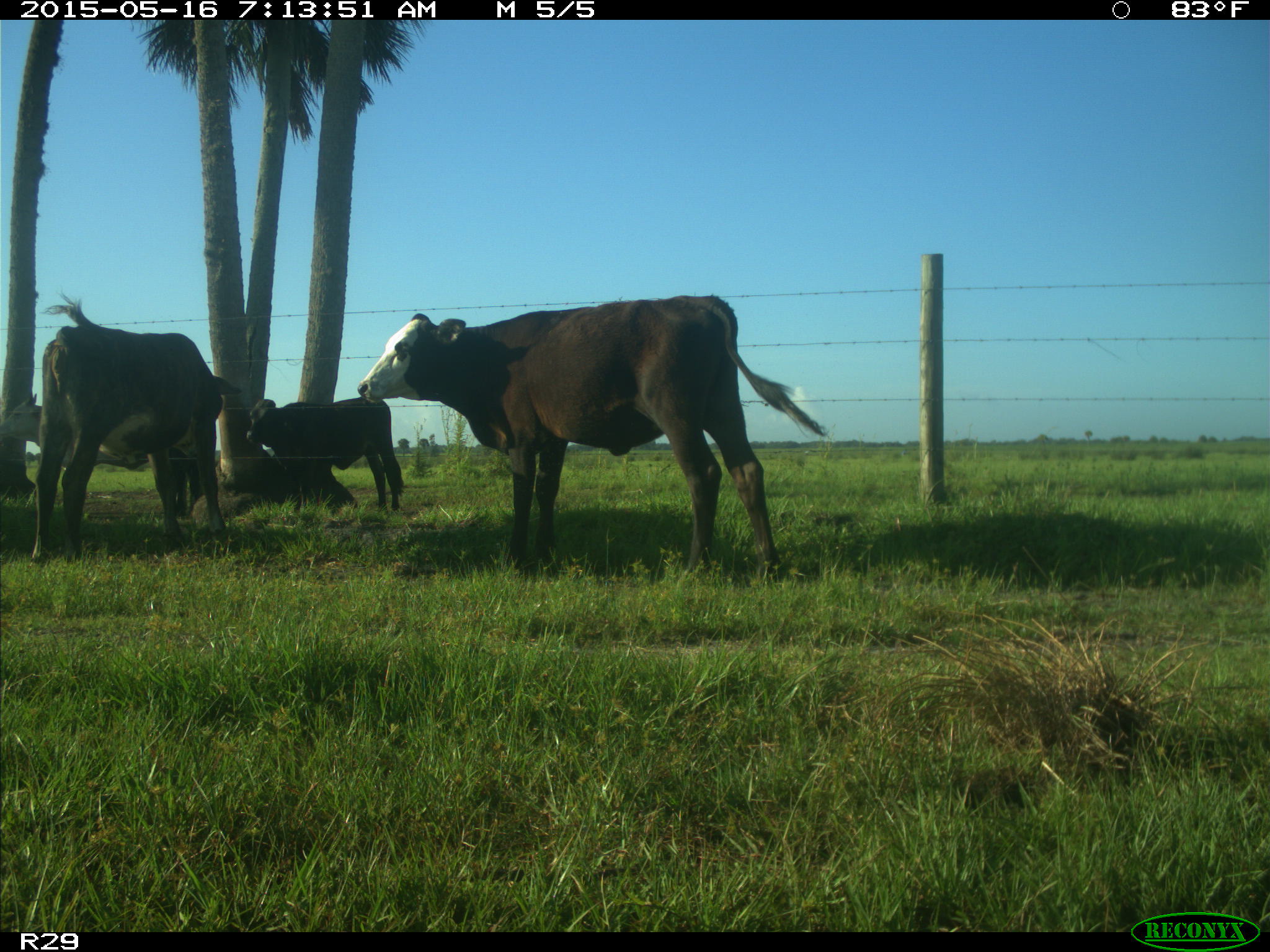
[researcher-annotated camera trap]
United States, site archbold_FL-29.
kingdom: Animalia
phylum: Chordata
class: Mammalia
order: Artiodactyla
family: Bovidae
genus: Bos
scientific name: Bos taurus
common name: domestic cow